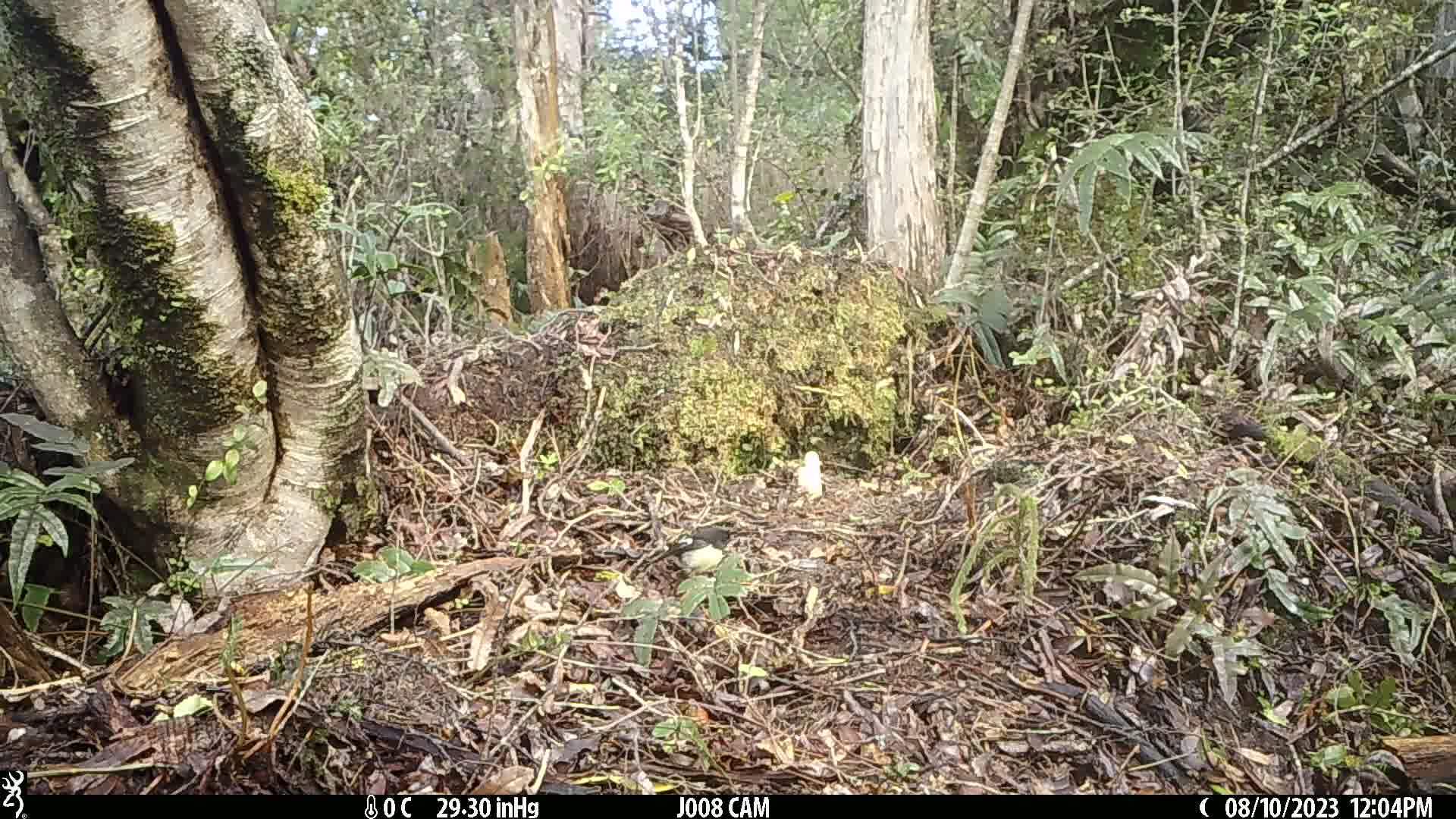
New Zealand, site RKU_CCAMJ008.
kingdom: Animalia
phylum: Chordata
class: Aves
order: Passeriformes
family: Petroicidae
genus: Petroica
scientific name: Petroica macrocephala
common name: tomtit